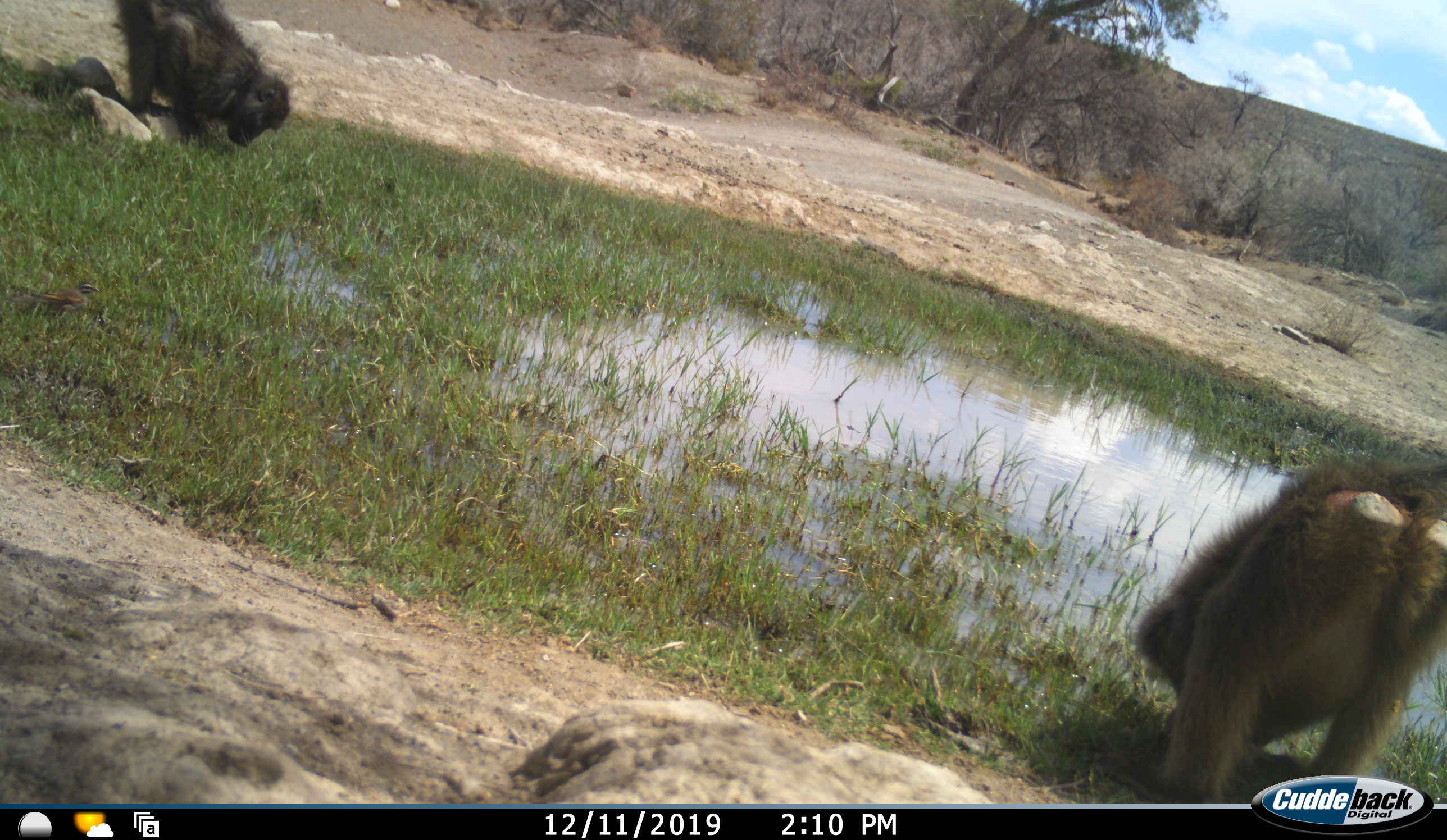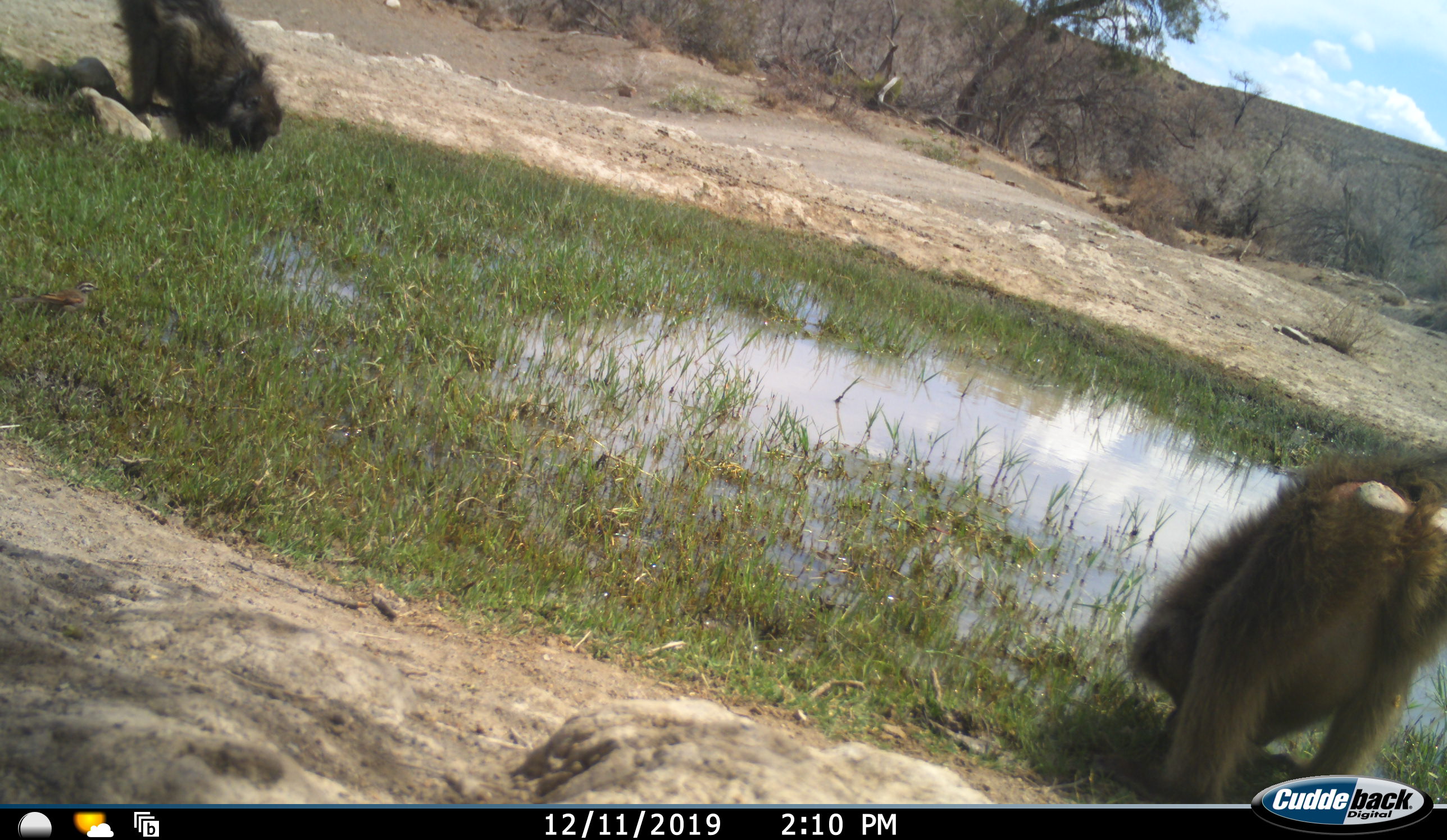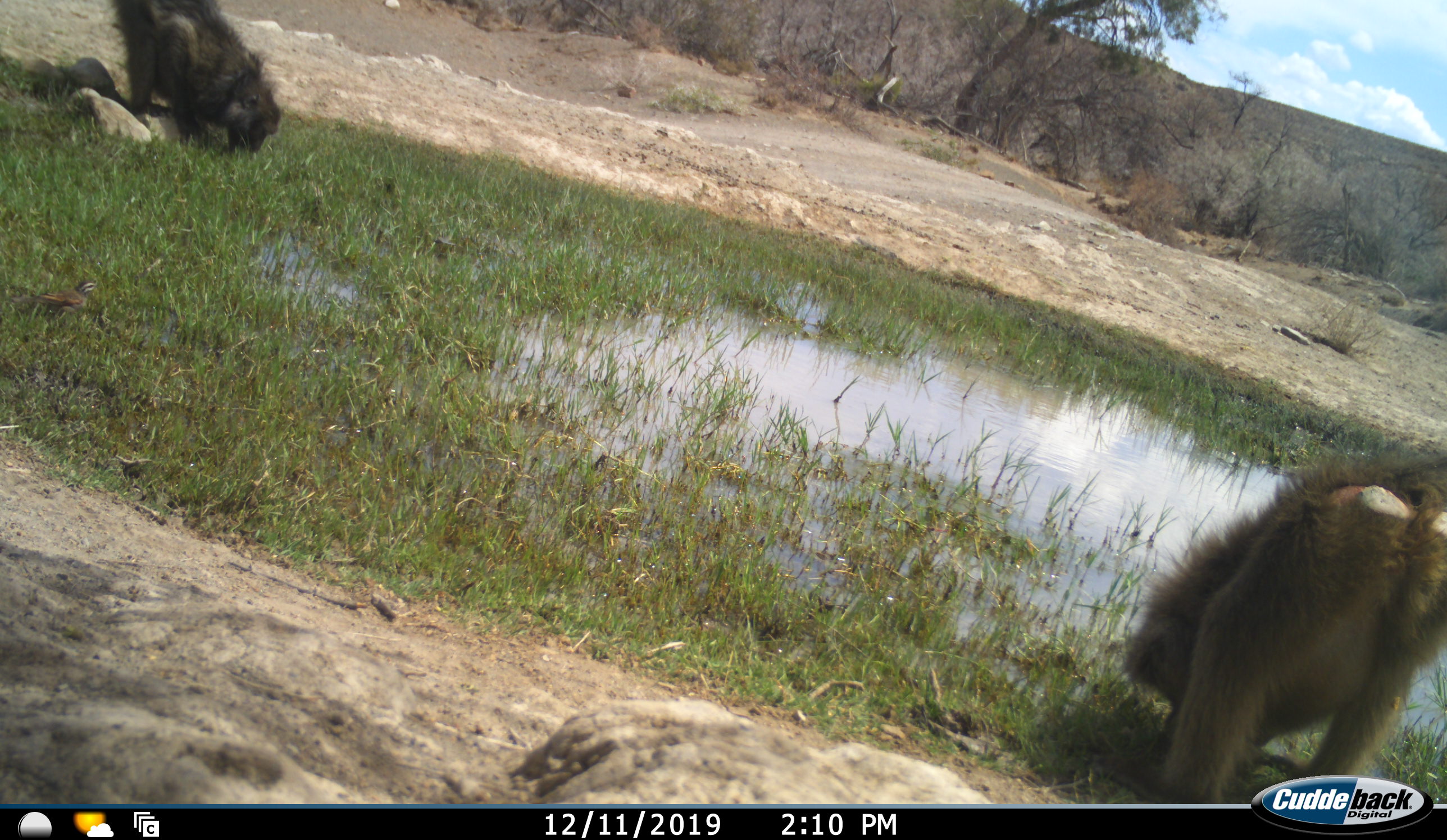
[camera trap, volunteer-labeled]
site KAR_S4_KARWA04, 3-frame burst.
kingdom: Animalia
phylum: Chordata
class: Mammalia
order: Primates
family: Cercopithecidae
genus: Papio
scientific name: Papio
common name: baboon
Baboon (Papio), count 2. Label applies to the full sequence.